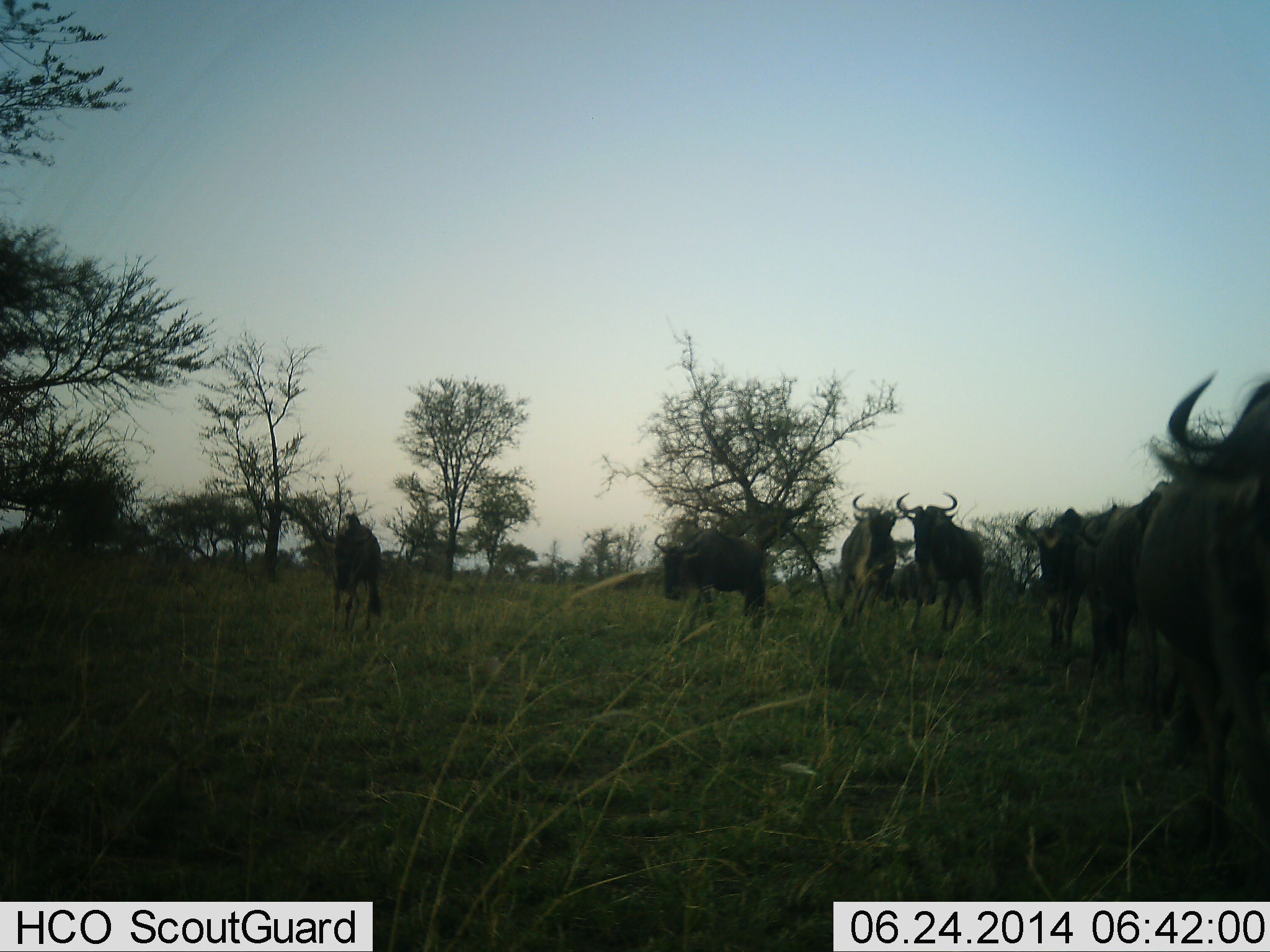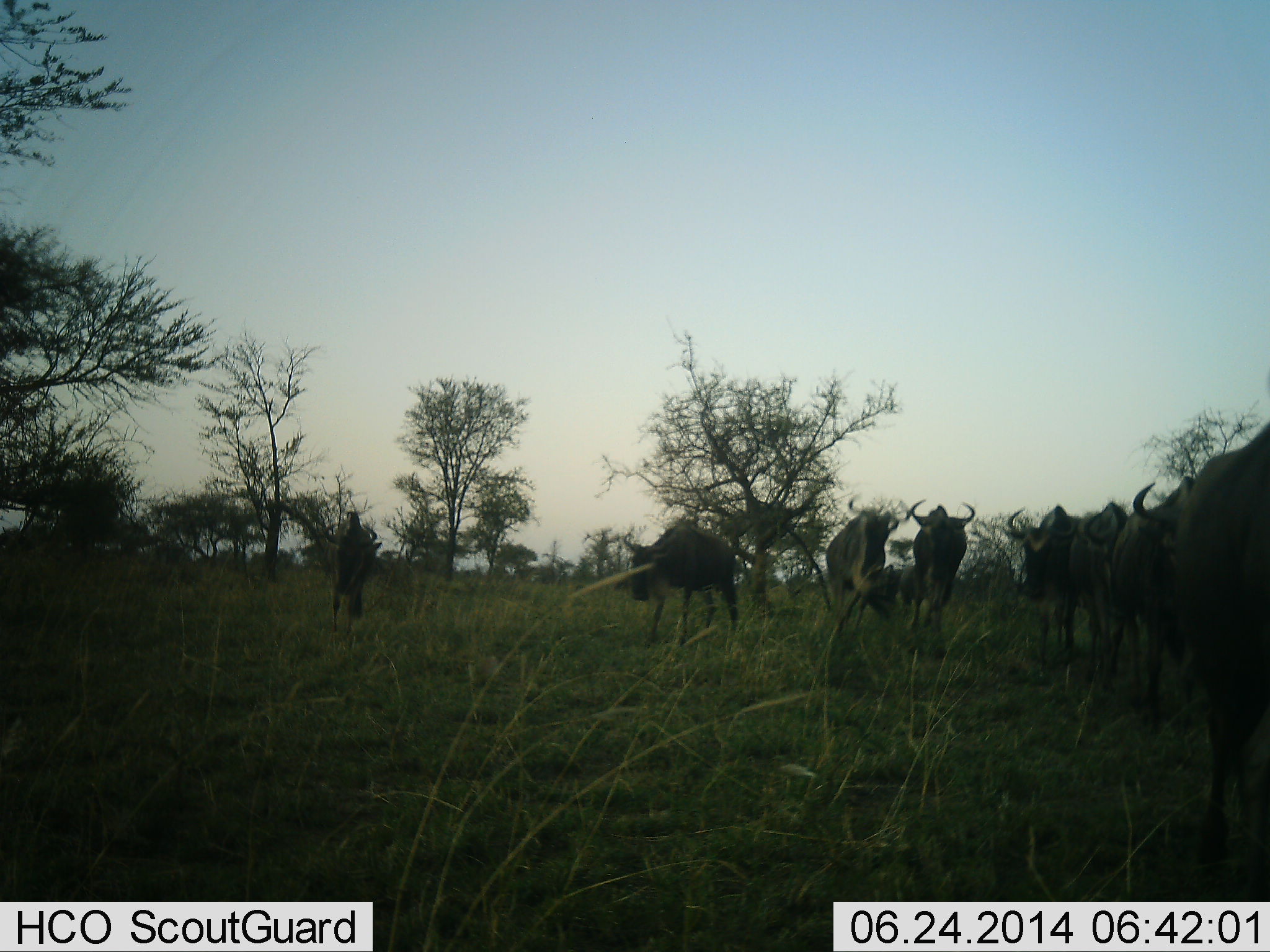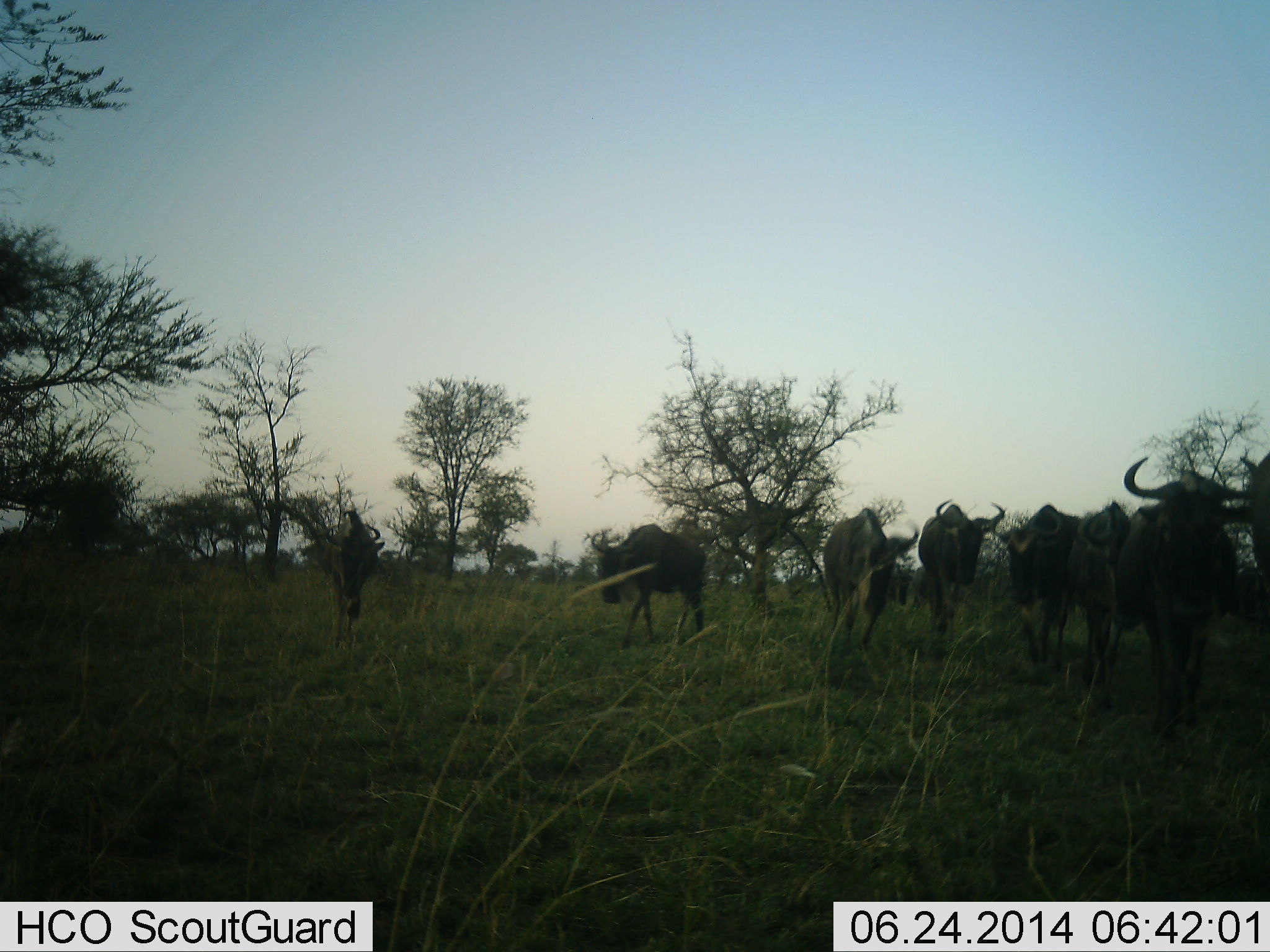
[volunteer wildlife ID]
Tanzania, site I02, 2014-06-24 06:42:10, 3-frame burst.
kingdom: Animalia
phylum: Chordata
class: Mammalia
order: Artiodactyla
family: Bovidae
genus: Connochaetes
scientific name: Connochaetes taurinus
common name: blue wildebeest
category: wildebeest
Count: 9.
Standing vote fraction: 20%.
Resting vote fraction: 0%.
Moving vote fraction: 90%.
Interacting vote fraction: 0%.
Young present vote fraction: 0%.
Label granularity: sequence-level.